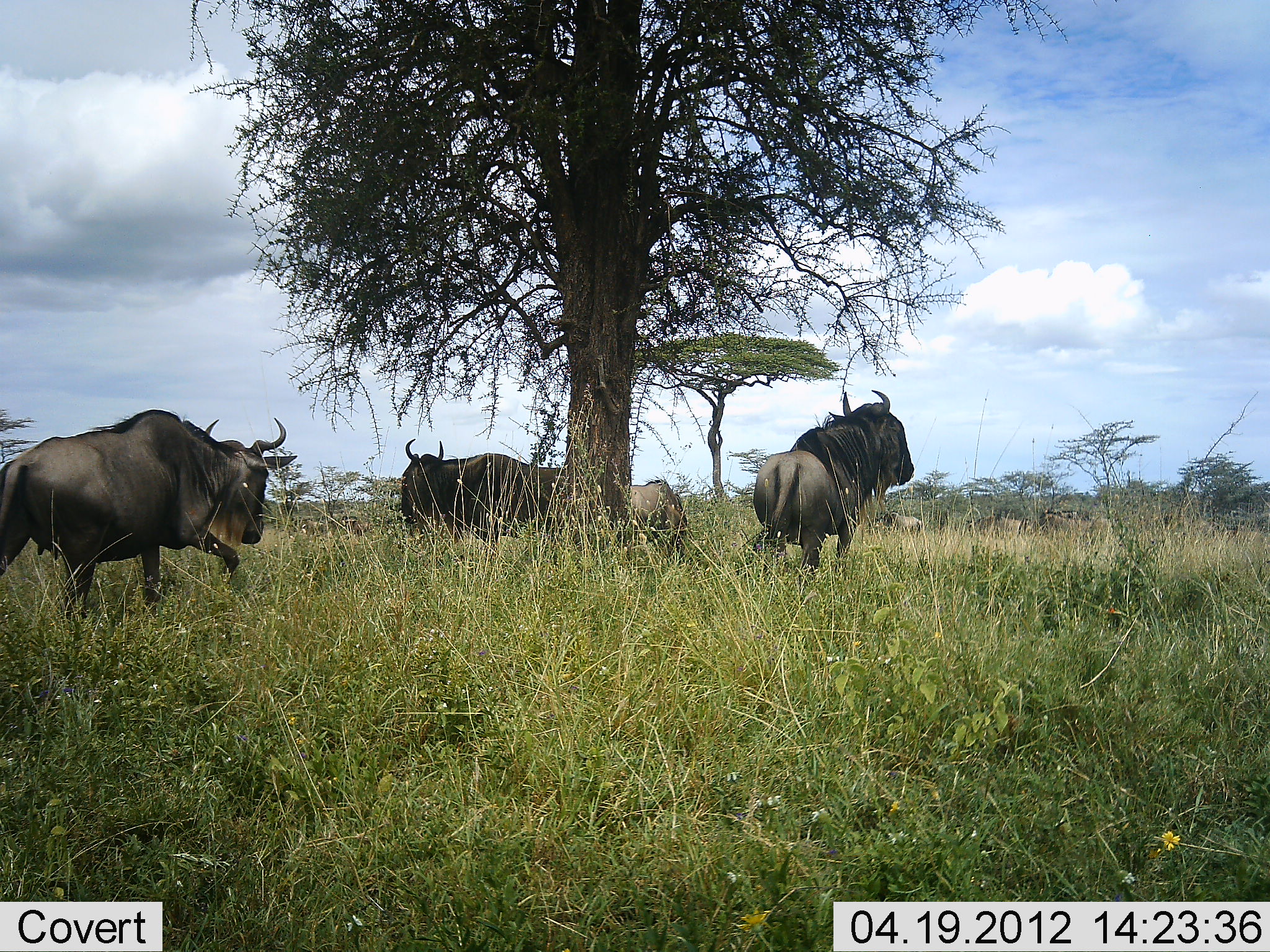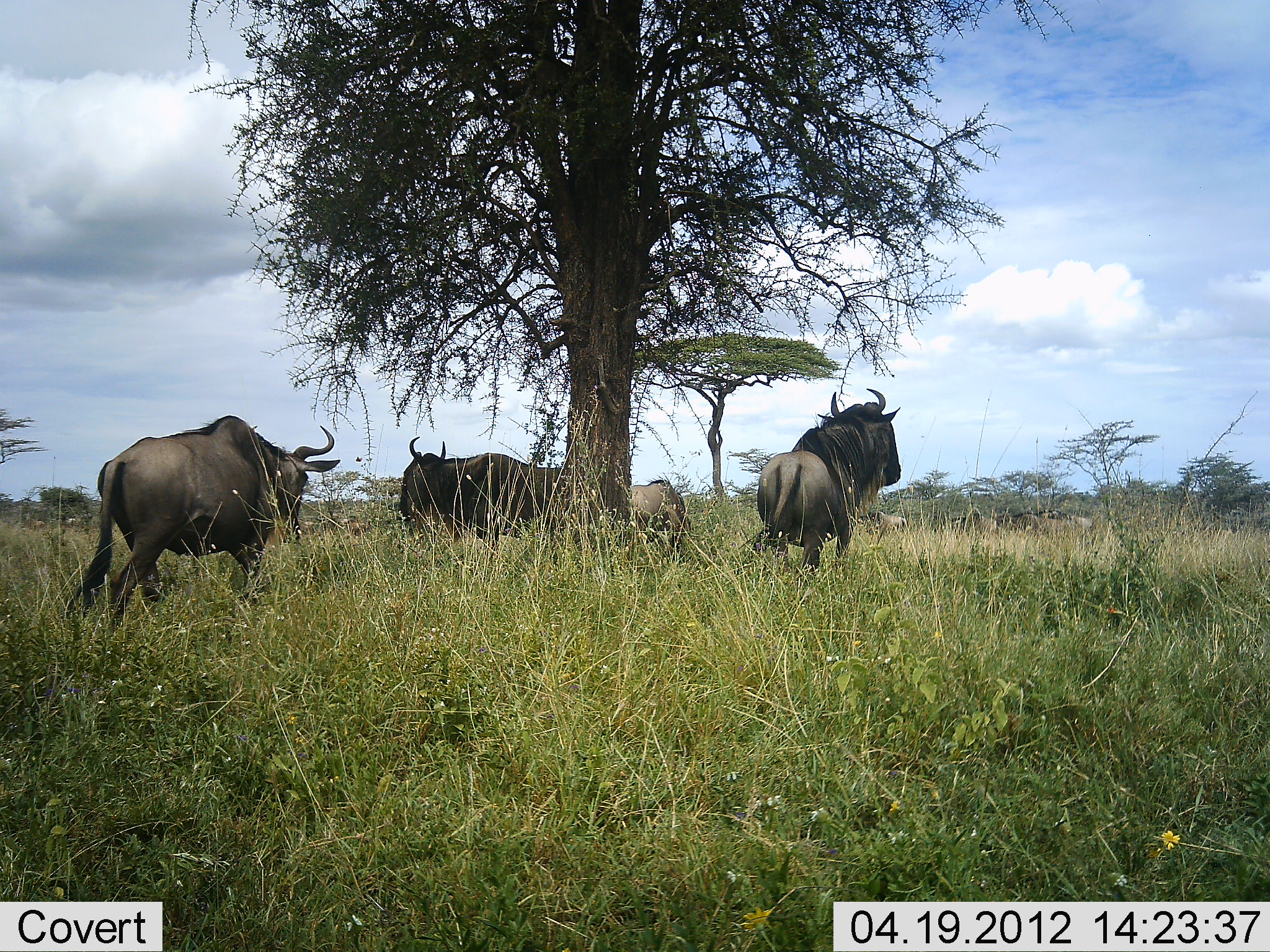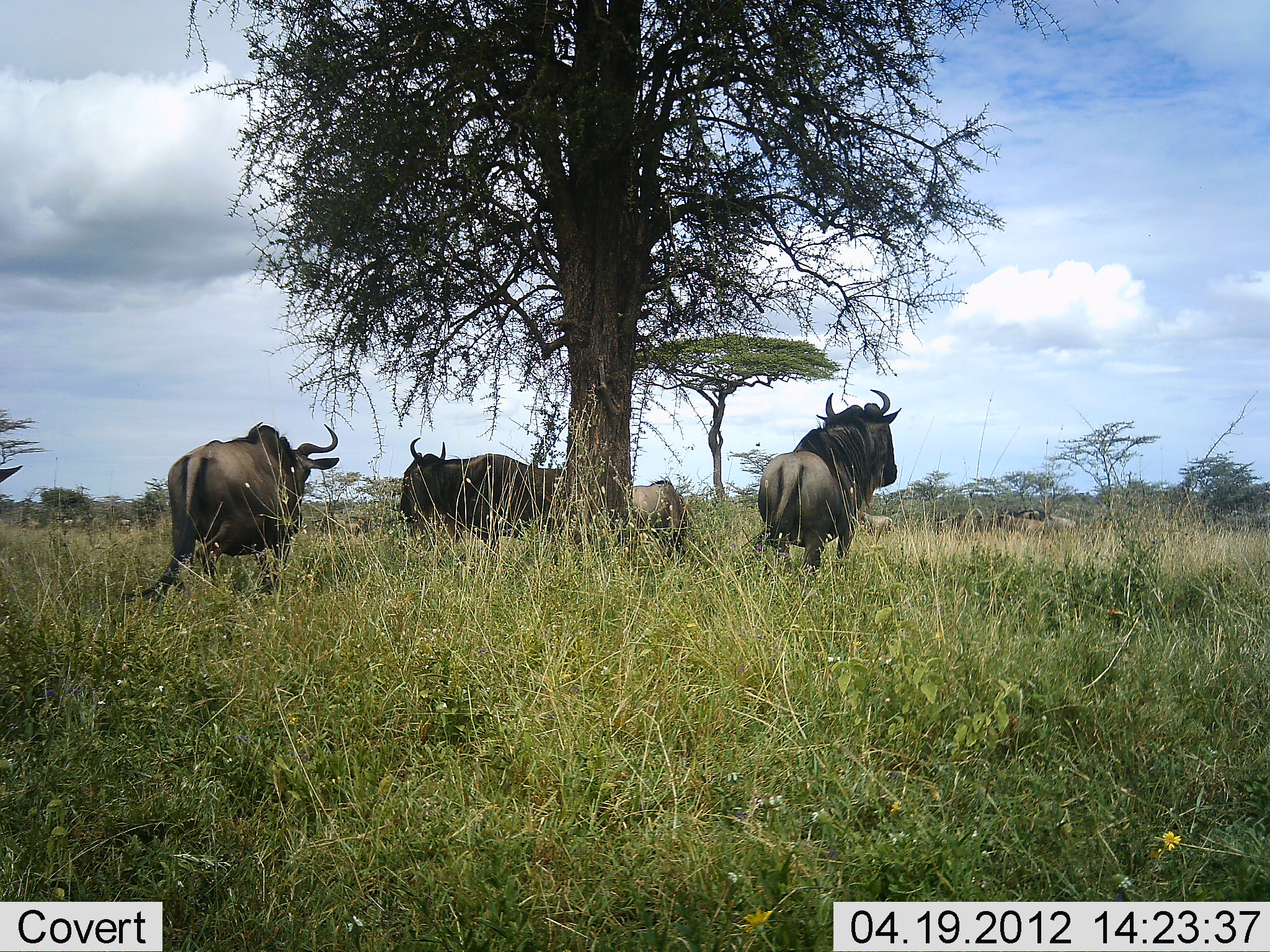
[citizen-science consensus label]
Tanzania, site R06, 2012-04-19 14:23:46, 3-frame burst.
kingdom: Animalia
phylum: Chordata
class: Mammalia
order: Artiodactyla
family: Bovidae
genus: Connochaetes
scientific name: Connochaetes taurinus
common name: blue wildebeest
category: wildebeest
Wildebeest (blue wildebeest) (Connochaetes taurinus), count 9. Behavior (volunteer vote fractions): standing 100%, resting 15%, moving 77%, interacting 0%. Young present (vote fraction): 8%. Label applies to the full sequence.